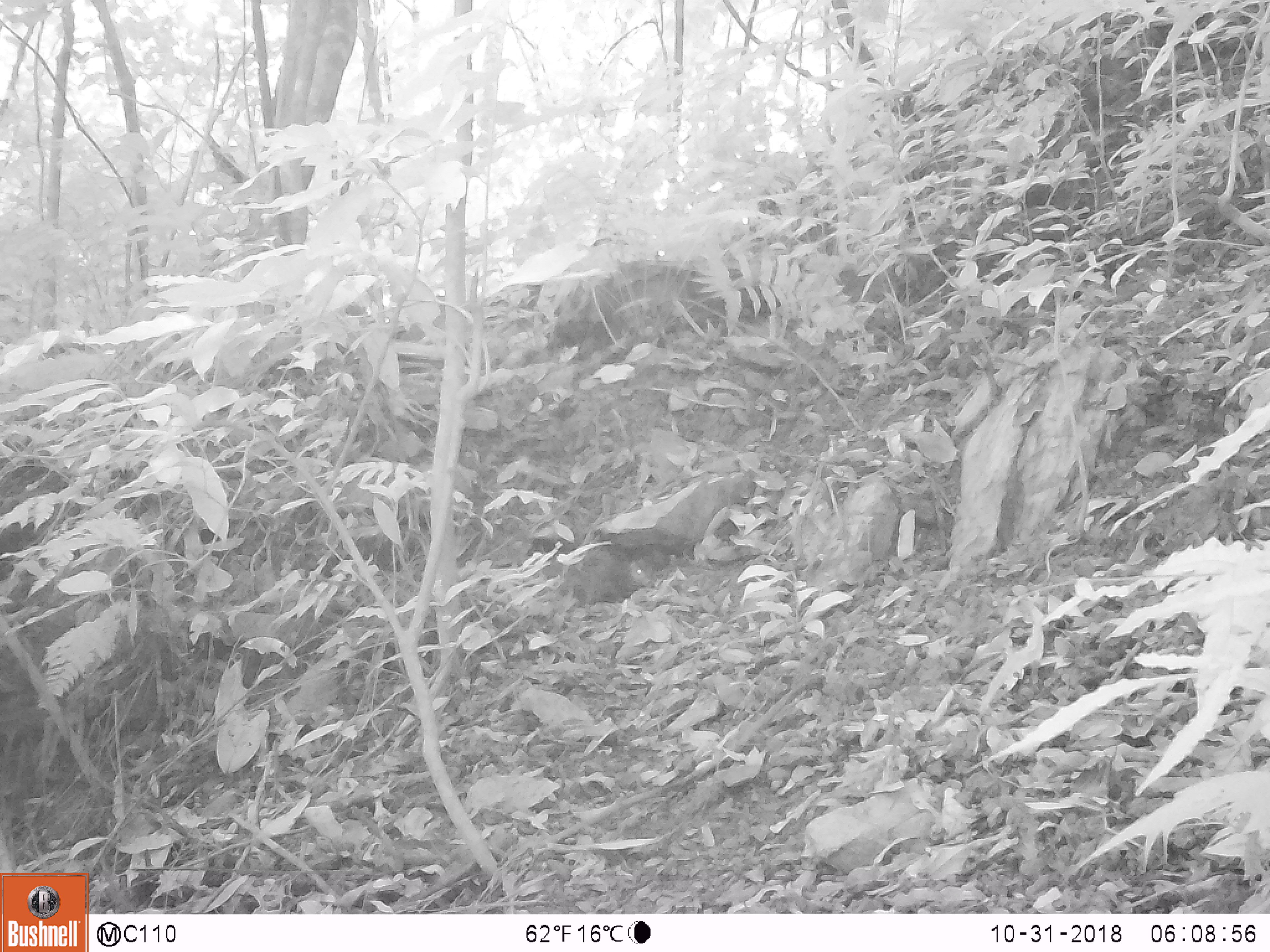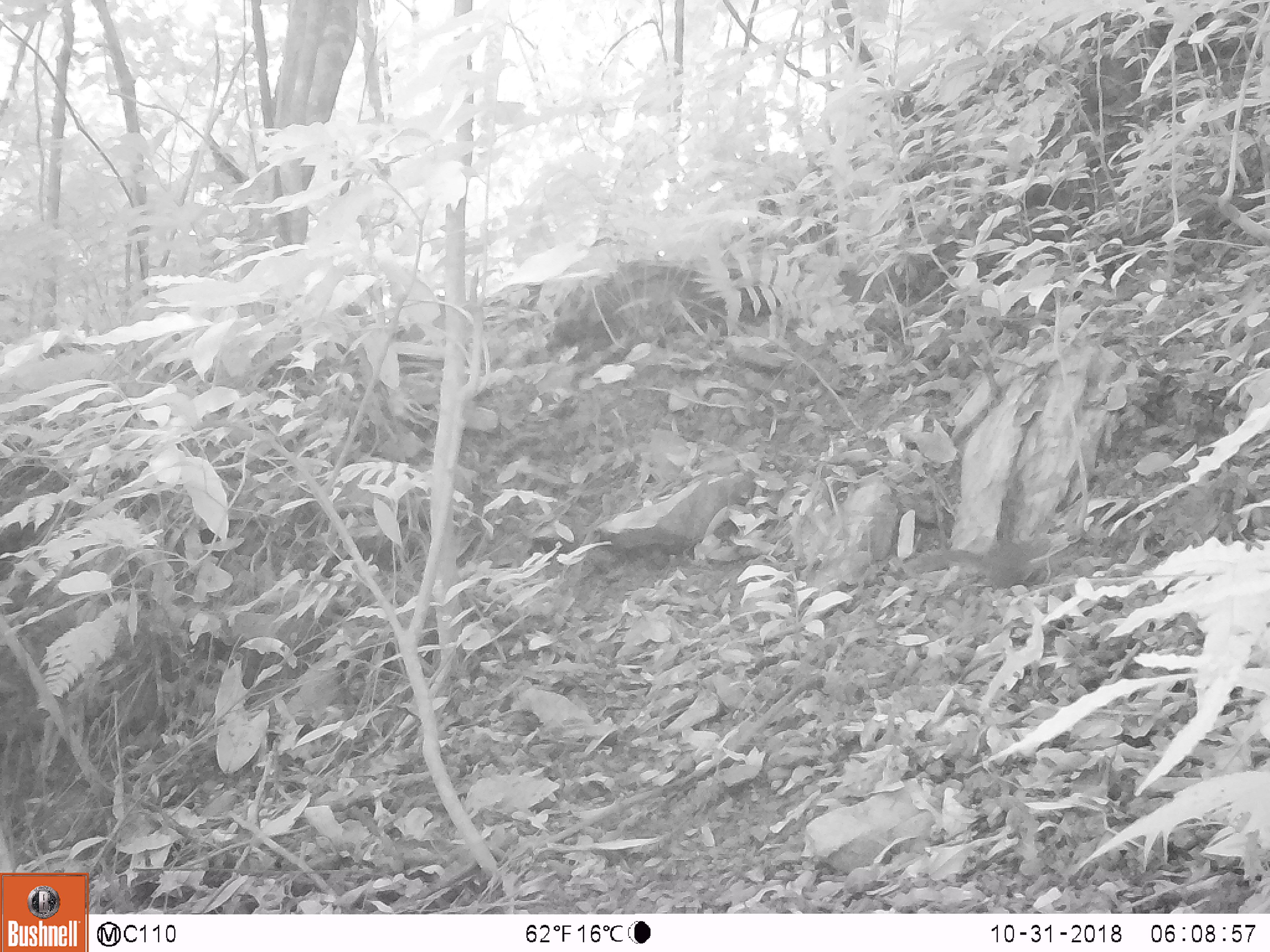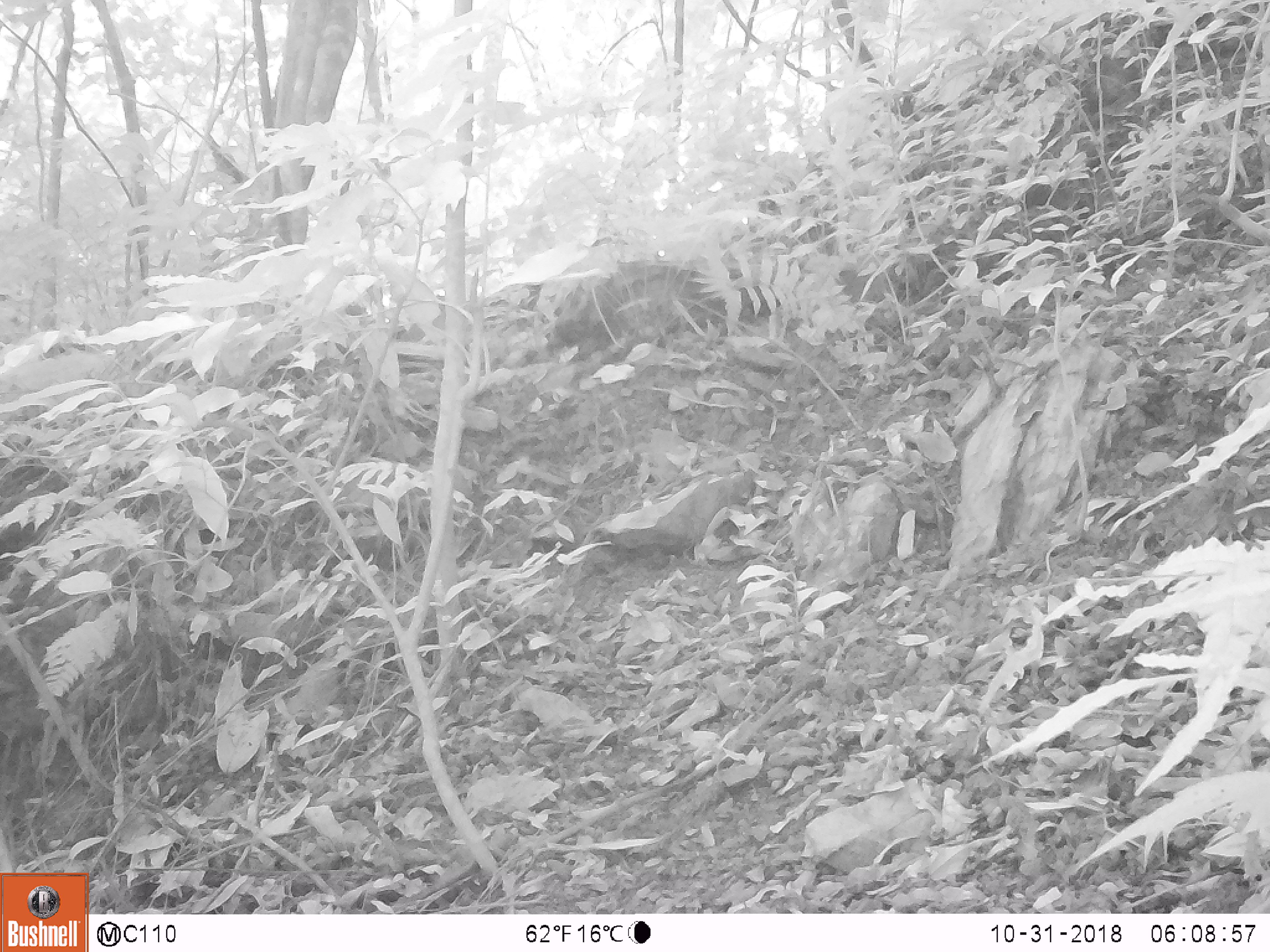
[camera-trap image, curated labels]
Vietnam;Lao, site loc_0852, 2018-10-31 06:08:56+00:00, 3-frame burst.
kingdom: Animalia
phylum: Chordata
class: Mammalia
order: Rodentia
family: Sciuridae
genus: Dremomys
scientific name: Dremomys rufigenis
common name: red-cheeked squirrel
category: red cheeked squirrel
Red cheeked squirrel (red-cheeked squirrel) (Dremomys rufigenis). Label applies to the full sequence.